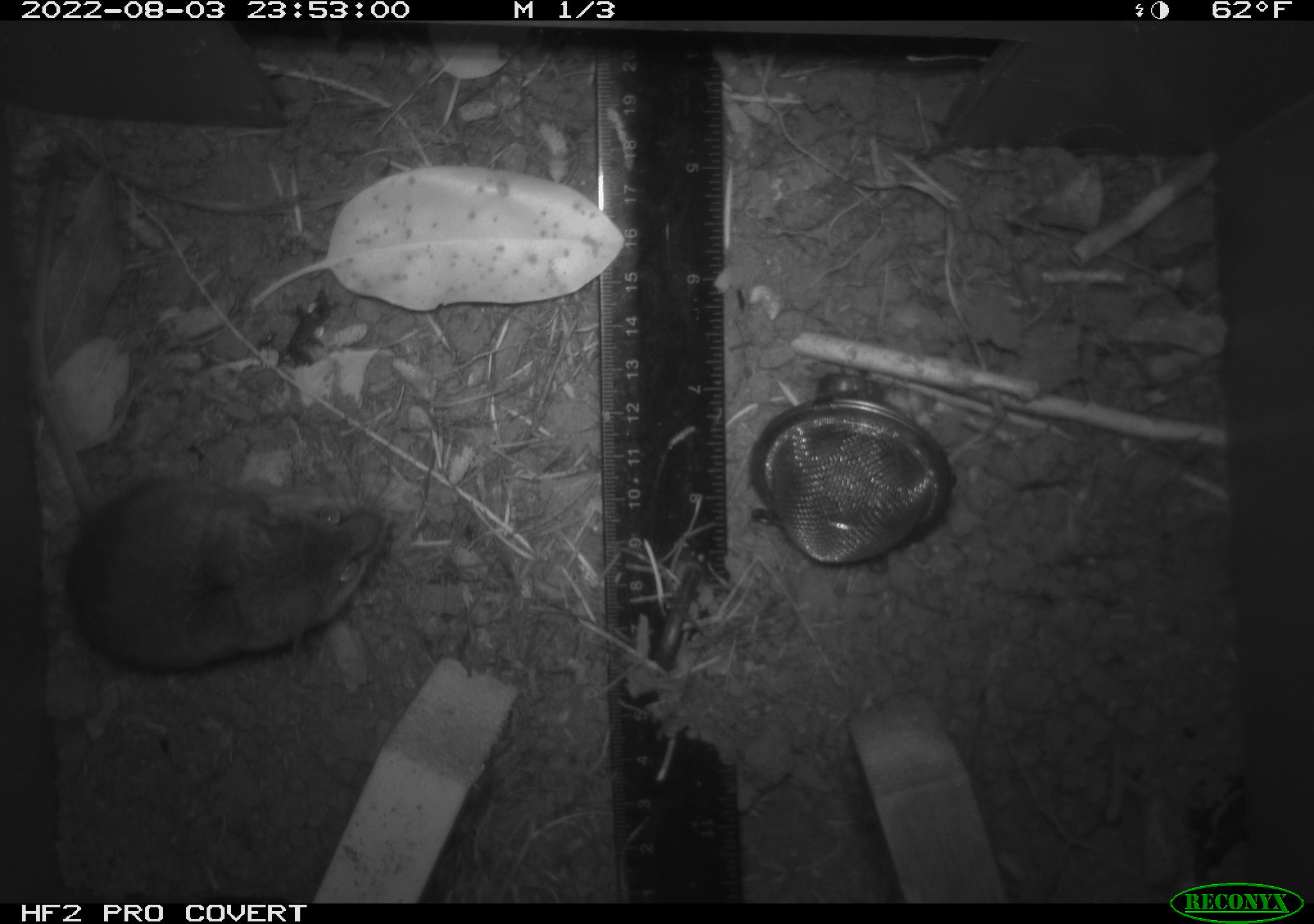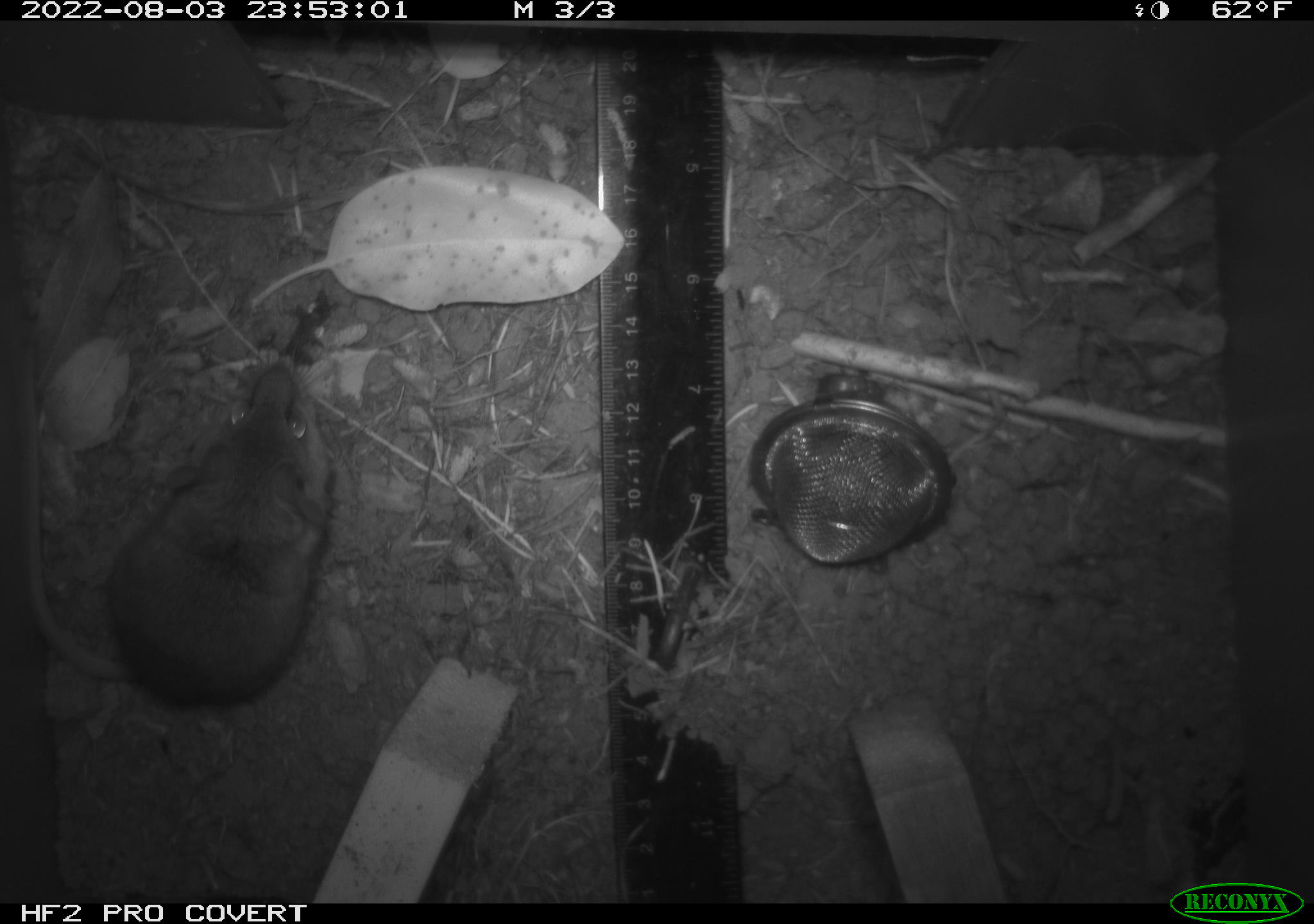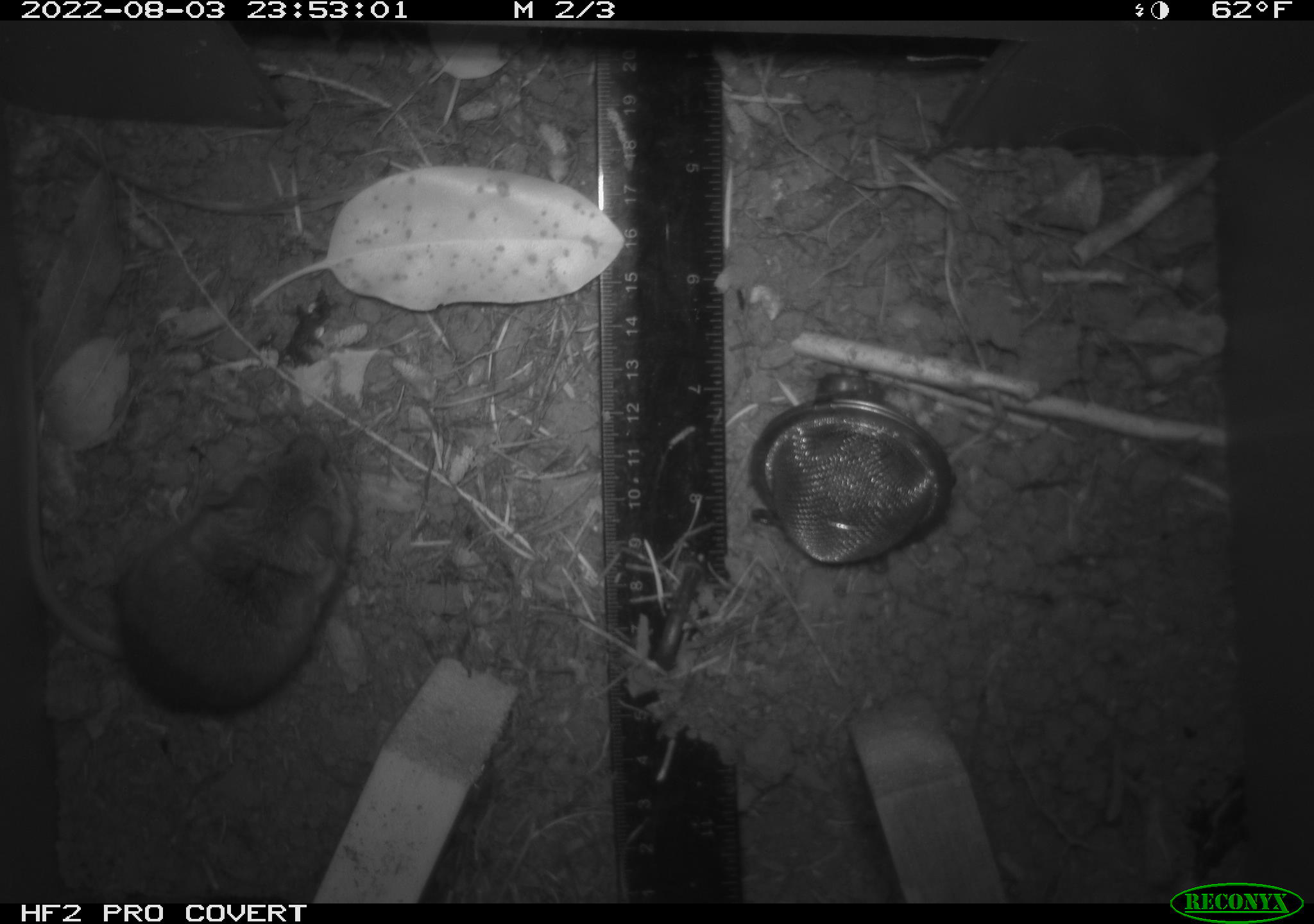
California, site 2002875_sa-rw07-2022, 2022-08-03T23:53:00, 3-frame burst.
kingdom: Animalia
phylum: Chordata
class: Mammalia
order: Rodentia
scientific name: Rodentia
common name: mouse species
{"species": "mouse species (Rodentia)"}